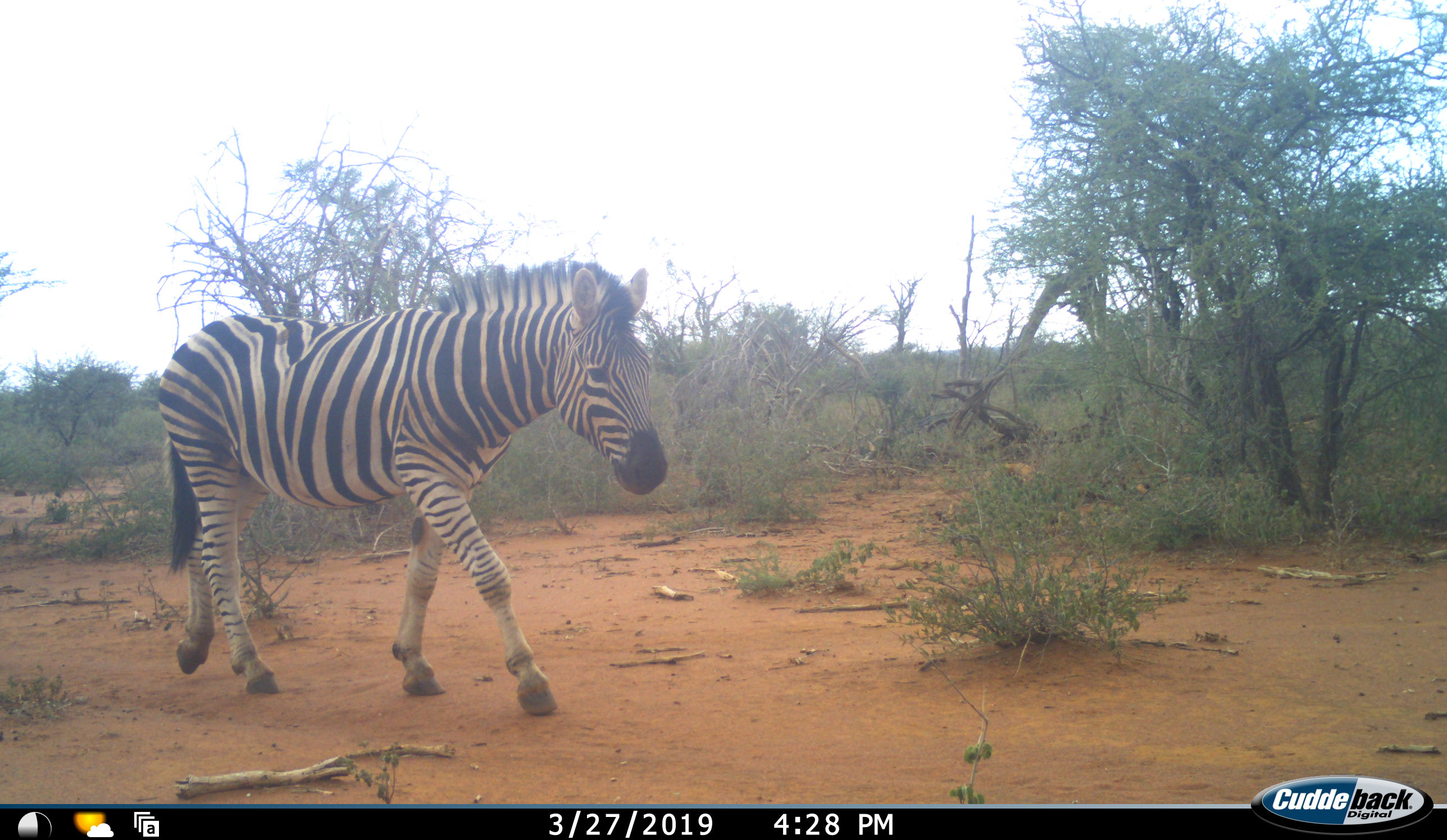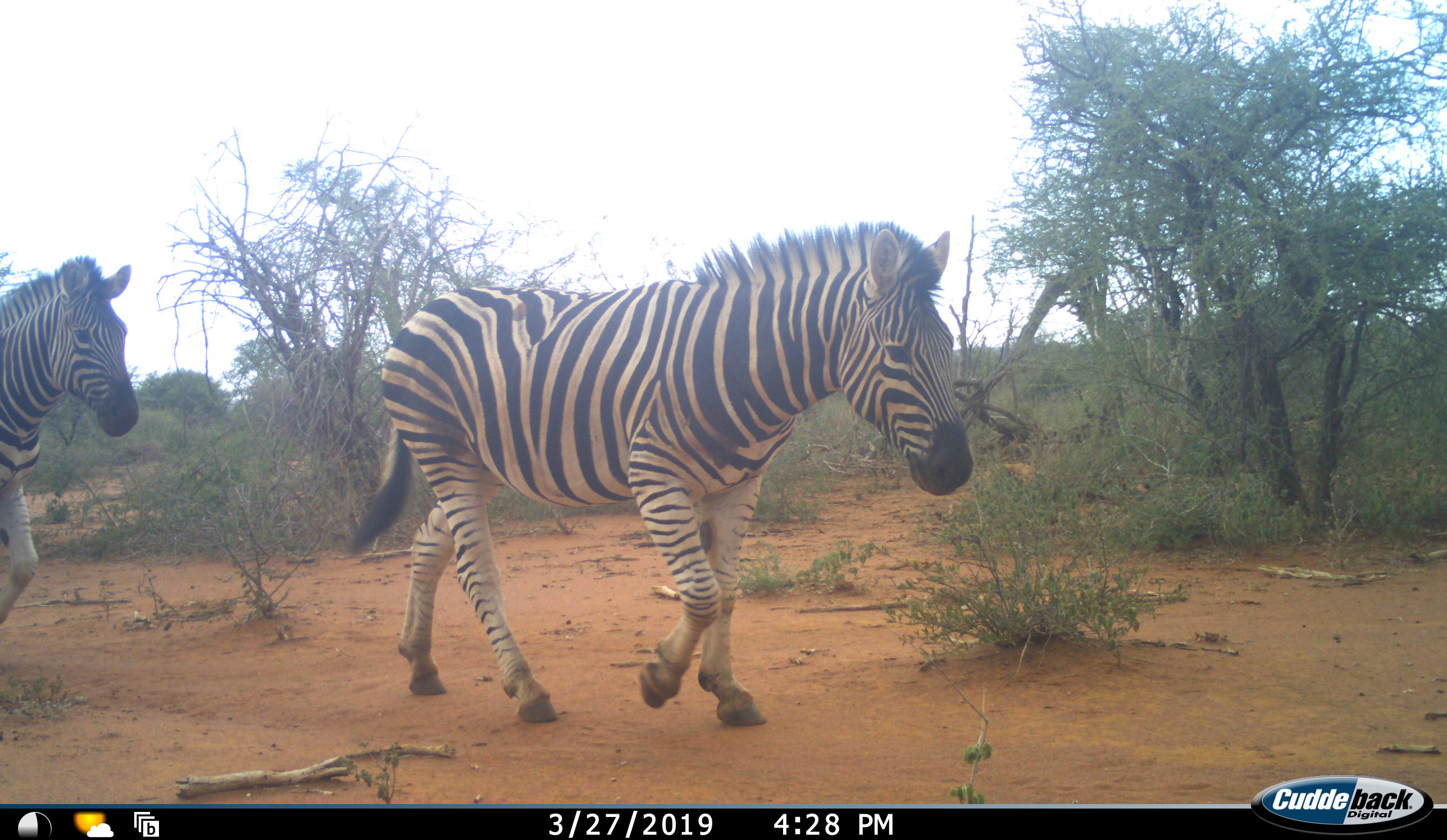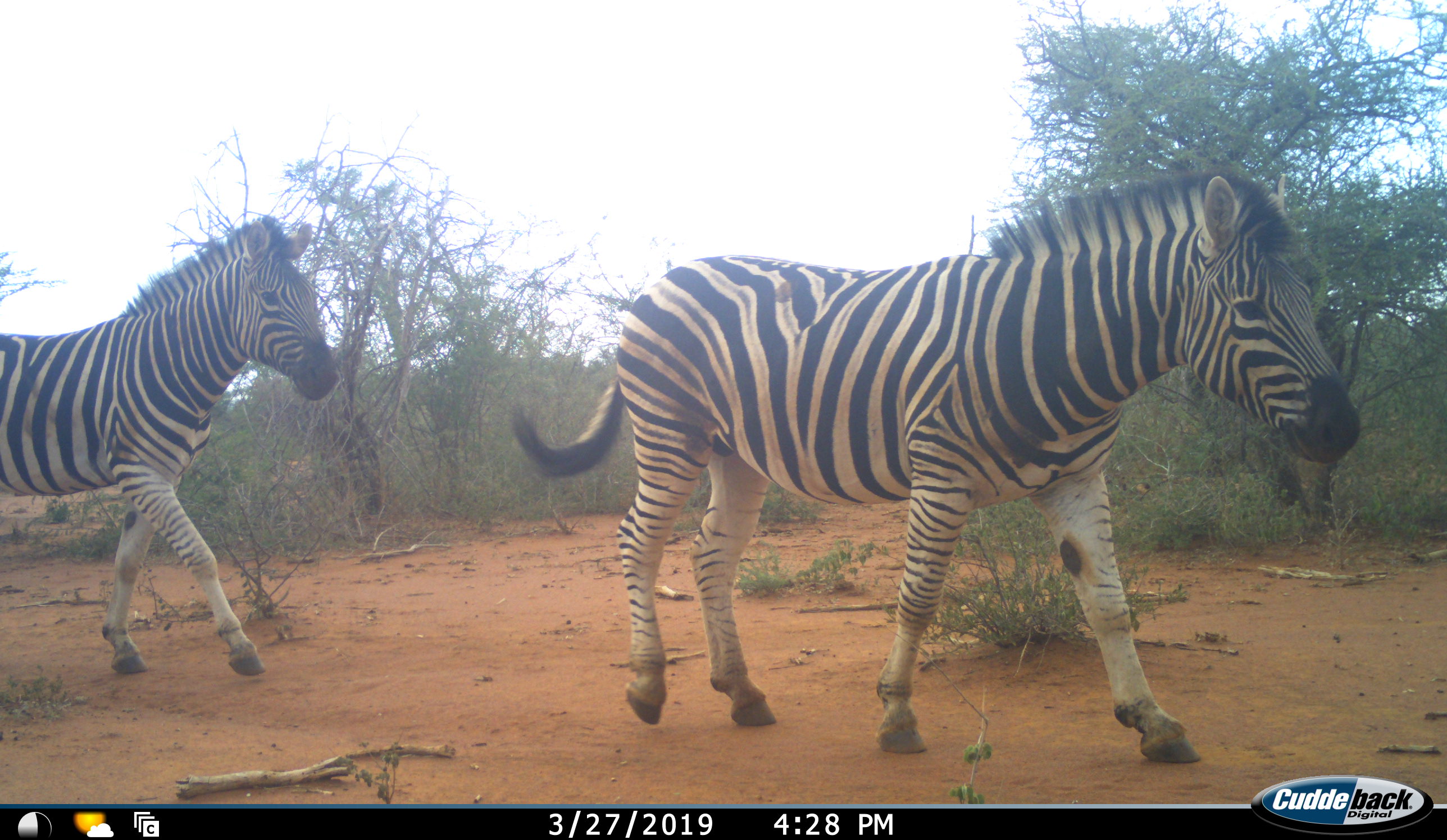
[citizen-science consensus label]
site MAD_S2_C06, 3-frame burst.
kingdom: Animalia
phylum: Chordata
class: Mammalia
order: Perissodactyla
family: Equidae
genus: Equus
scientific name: Equus quagga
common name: plains zebra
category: zebraplains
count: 2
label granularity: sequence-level